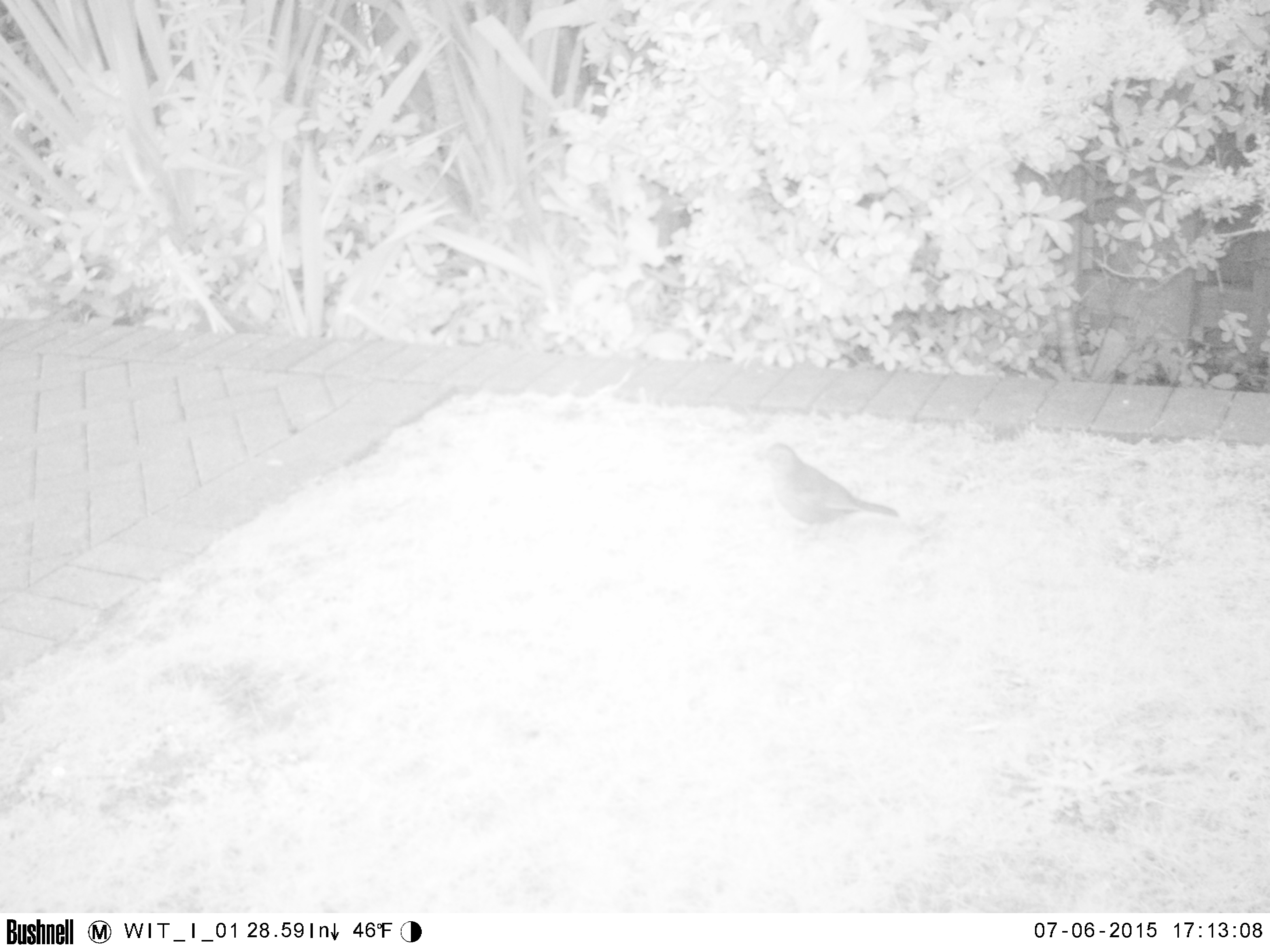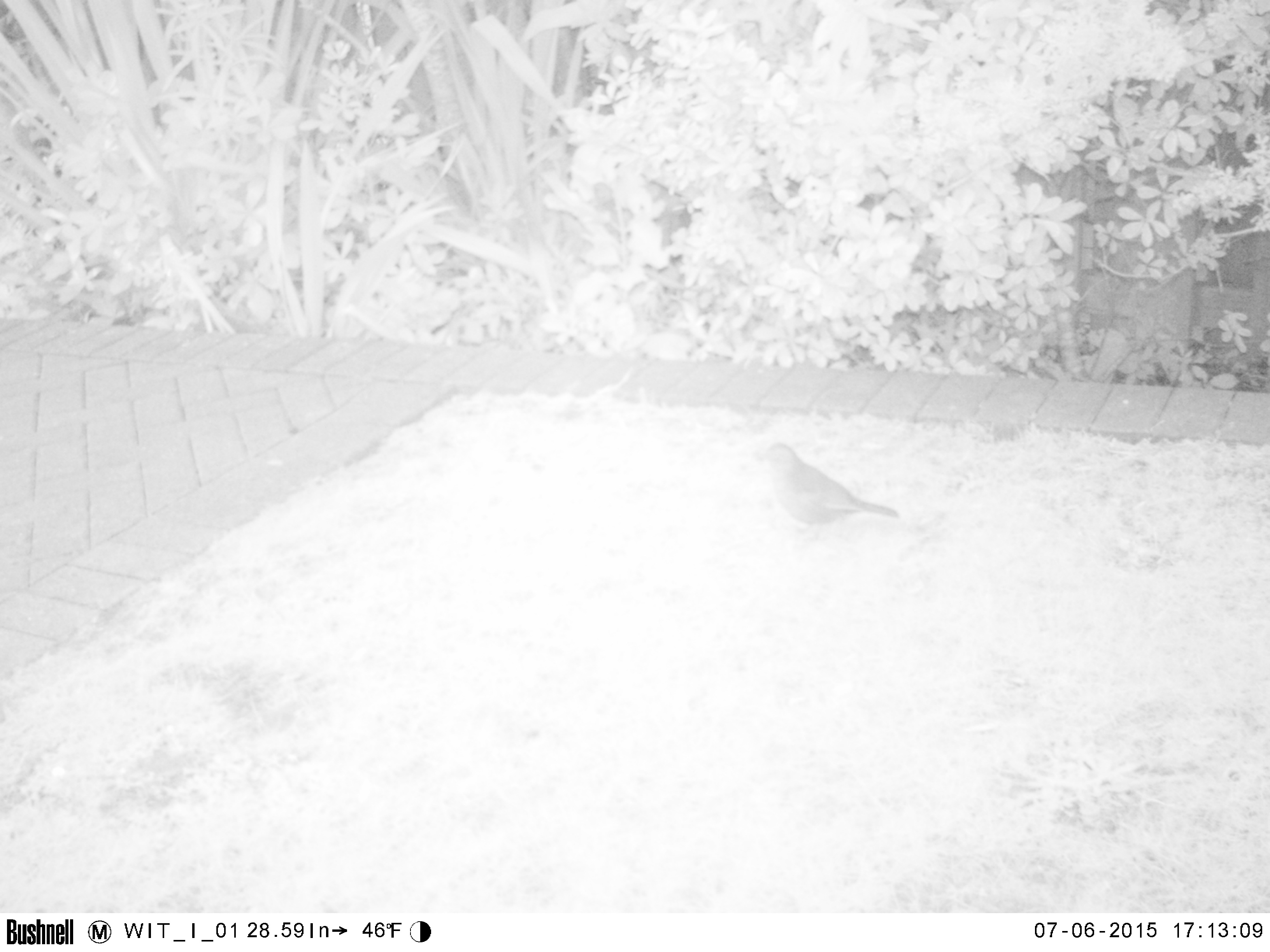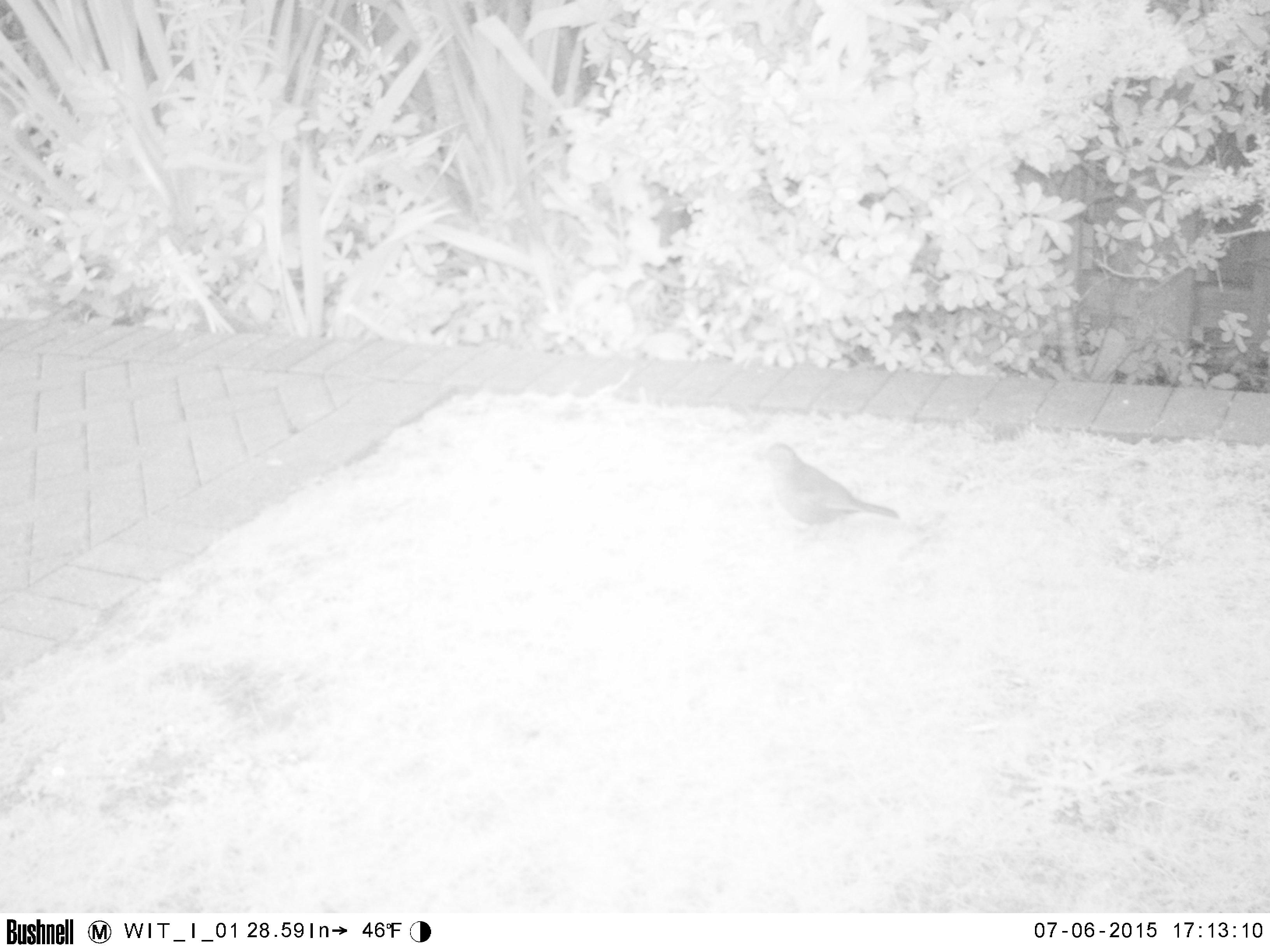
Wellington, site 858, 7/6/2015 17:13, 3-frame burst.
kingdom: Animalia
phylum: Chordata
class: Aves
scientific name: Aves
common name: bird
Bird (Aves).